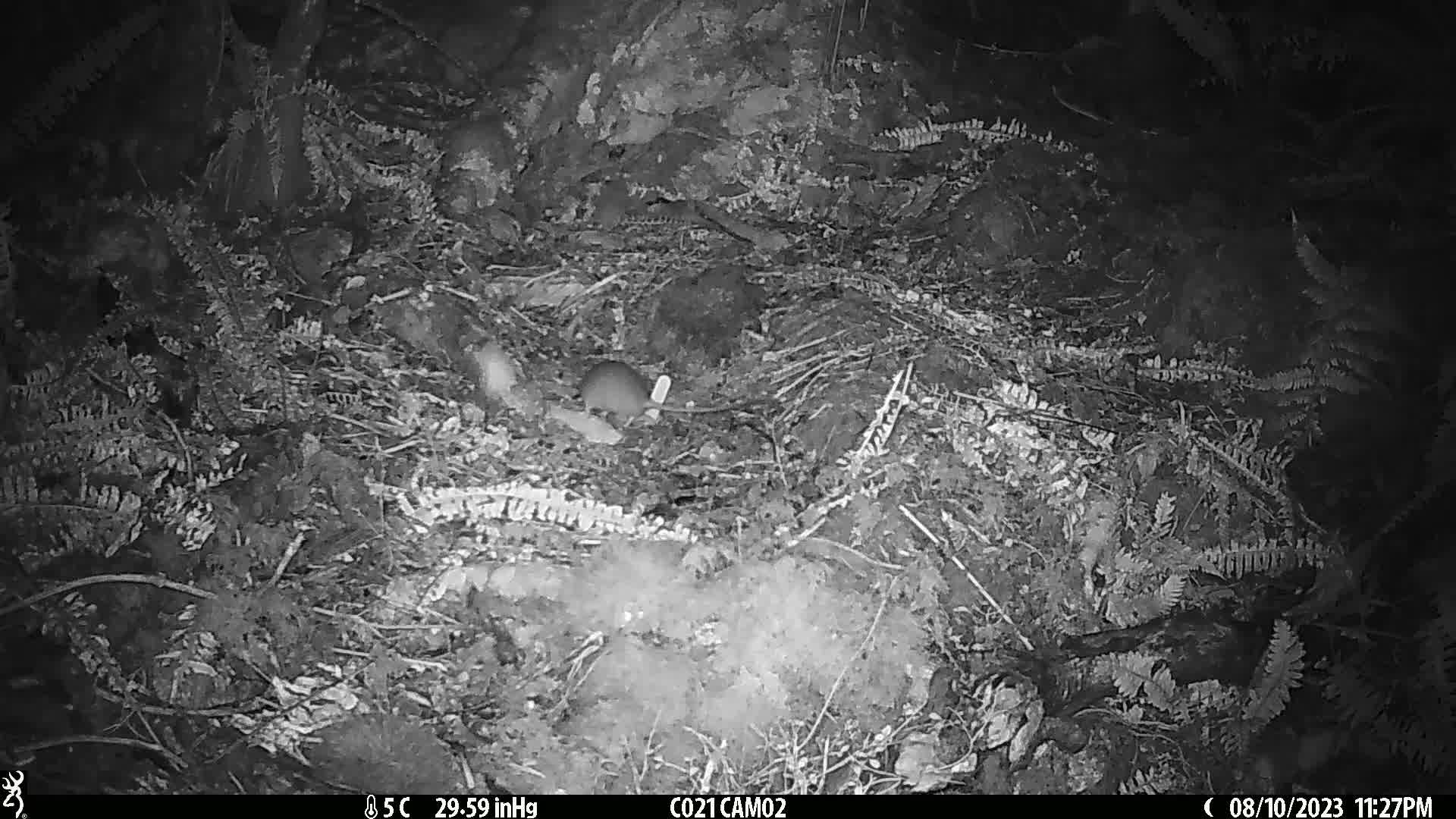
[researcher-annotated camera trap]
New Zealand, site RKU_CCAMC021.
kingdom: Animalia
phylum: Chordata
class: Mammalia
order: Rodentia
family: Muridae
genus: Rattus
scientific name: Rattus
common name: rat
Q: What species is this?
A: Rat (Rattus).